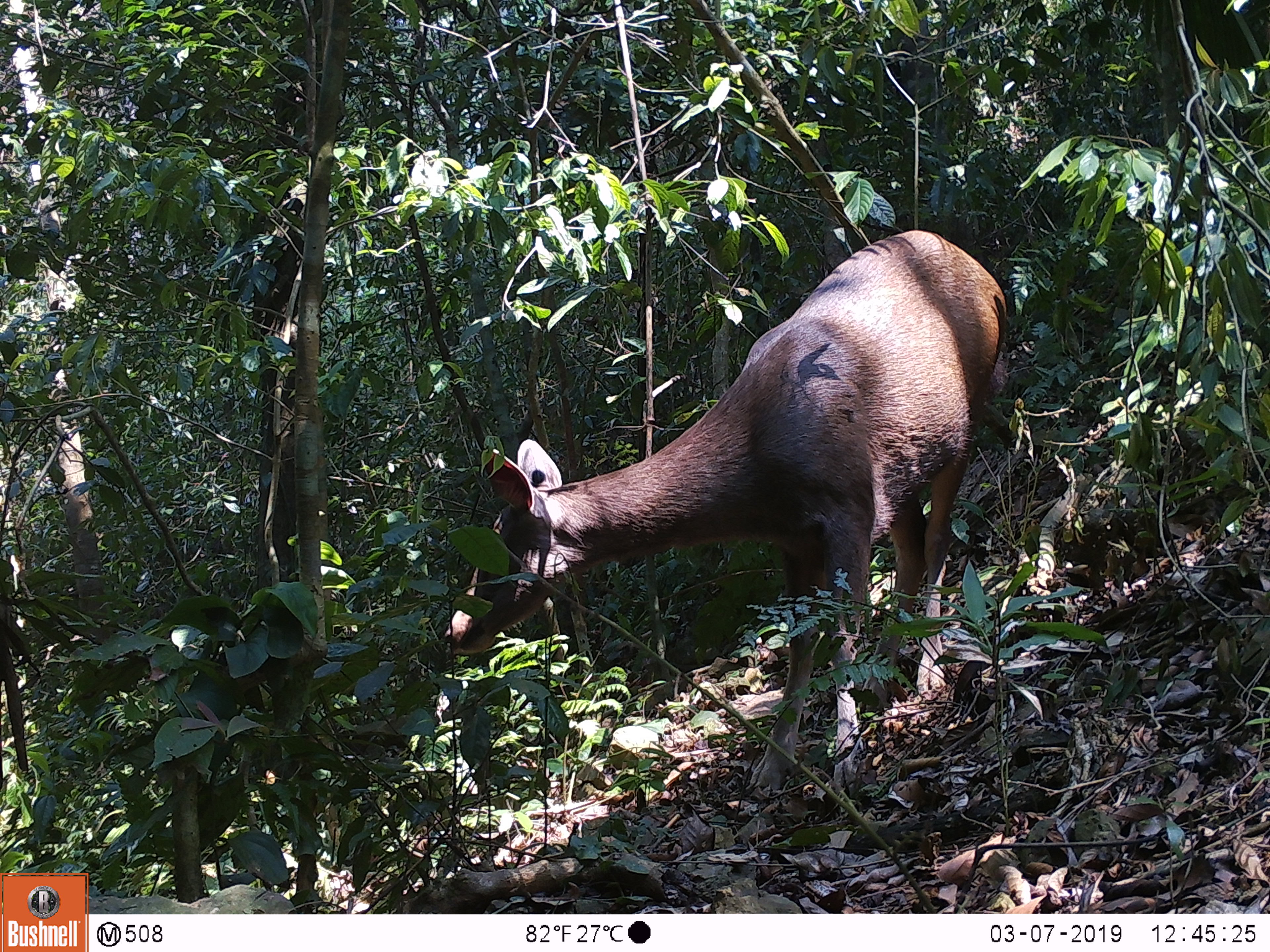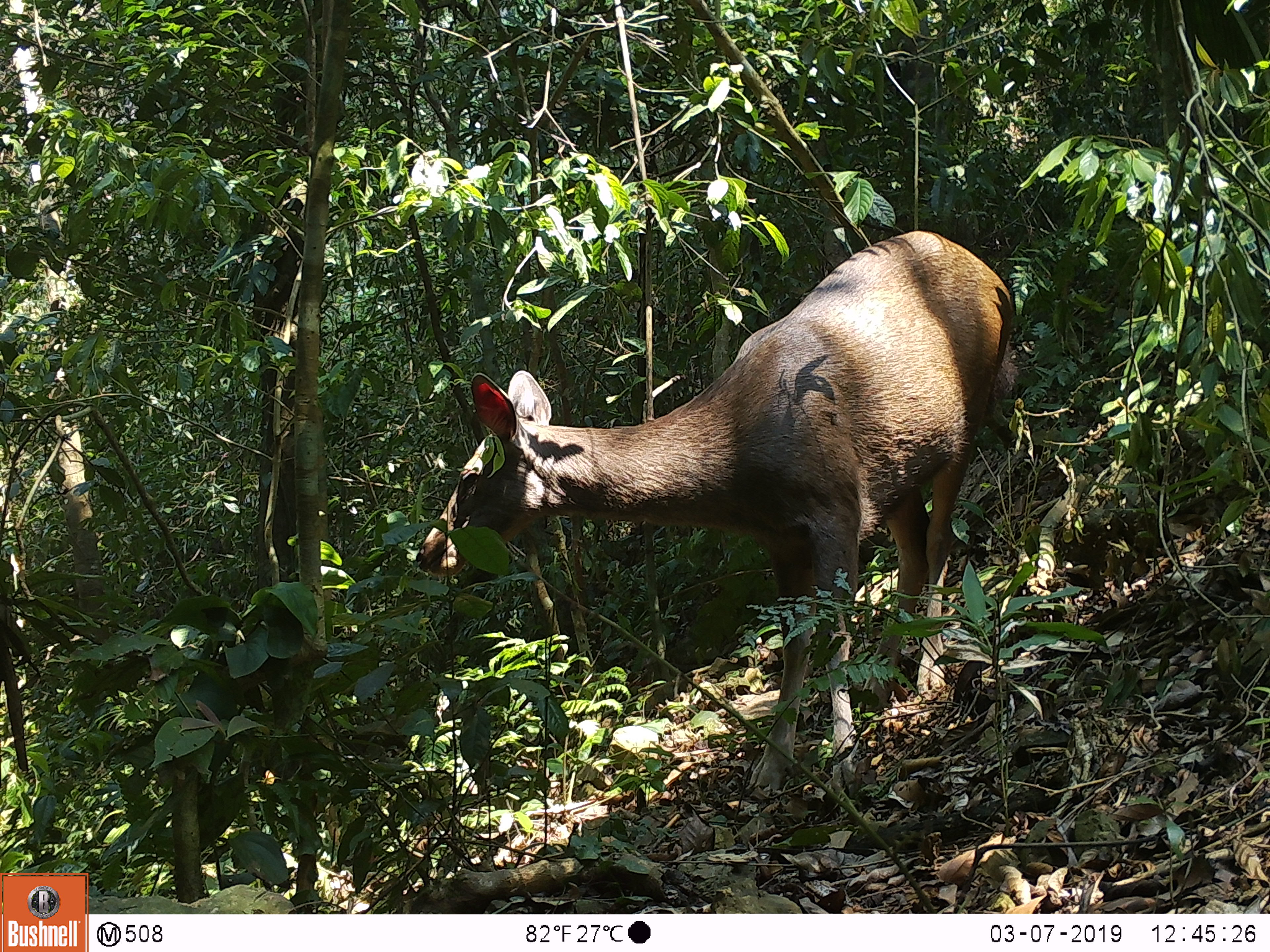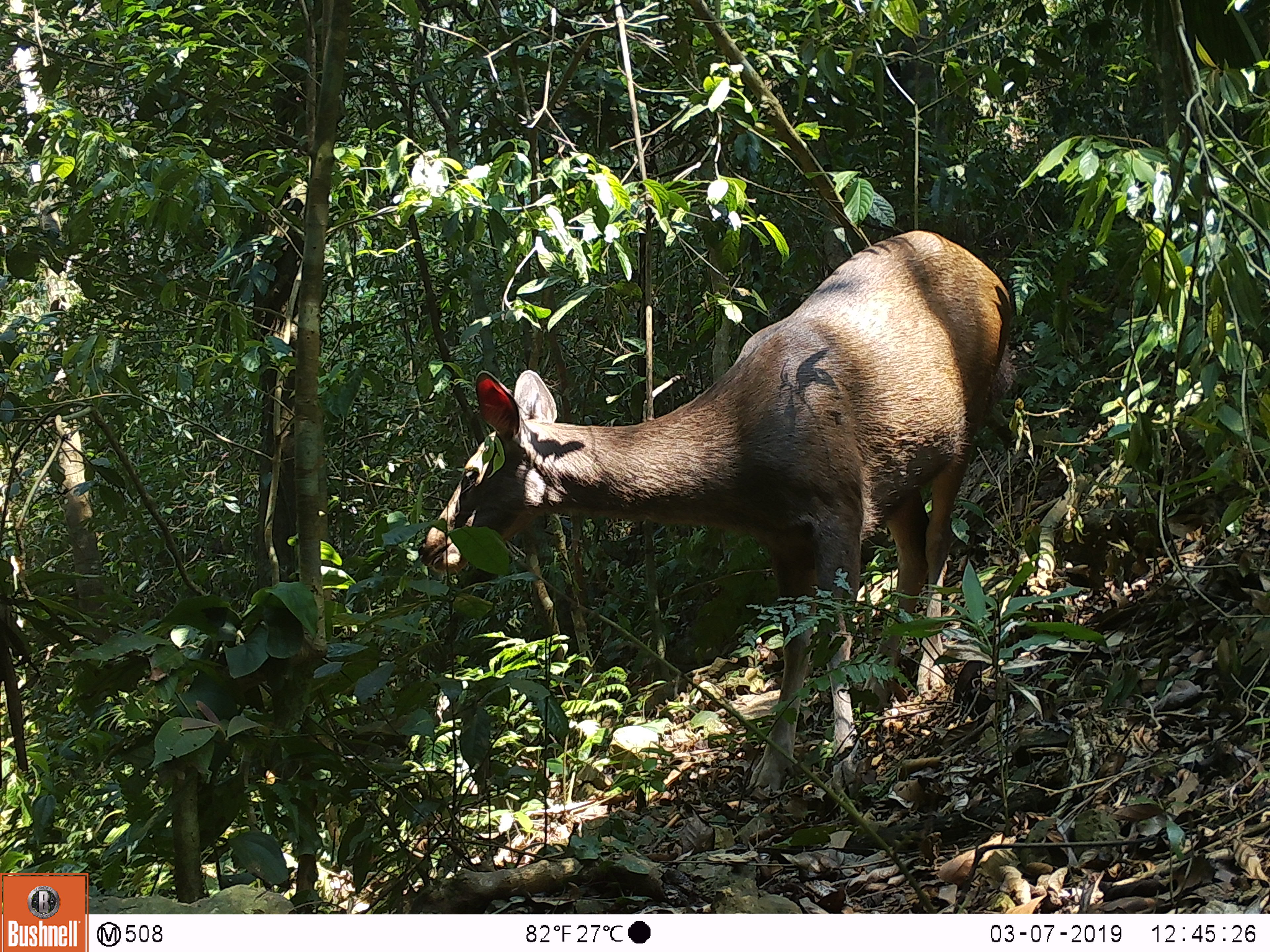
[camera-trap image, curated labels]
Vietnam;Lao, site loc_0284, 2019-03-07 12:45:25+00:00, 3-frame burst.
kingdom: Animalia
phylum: Chordata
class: Mammalia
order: Artiodactyla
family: Cervidae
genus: Rusa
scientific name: Rusa unicolor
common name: sambar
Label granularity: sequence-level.